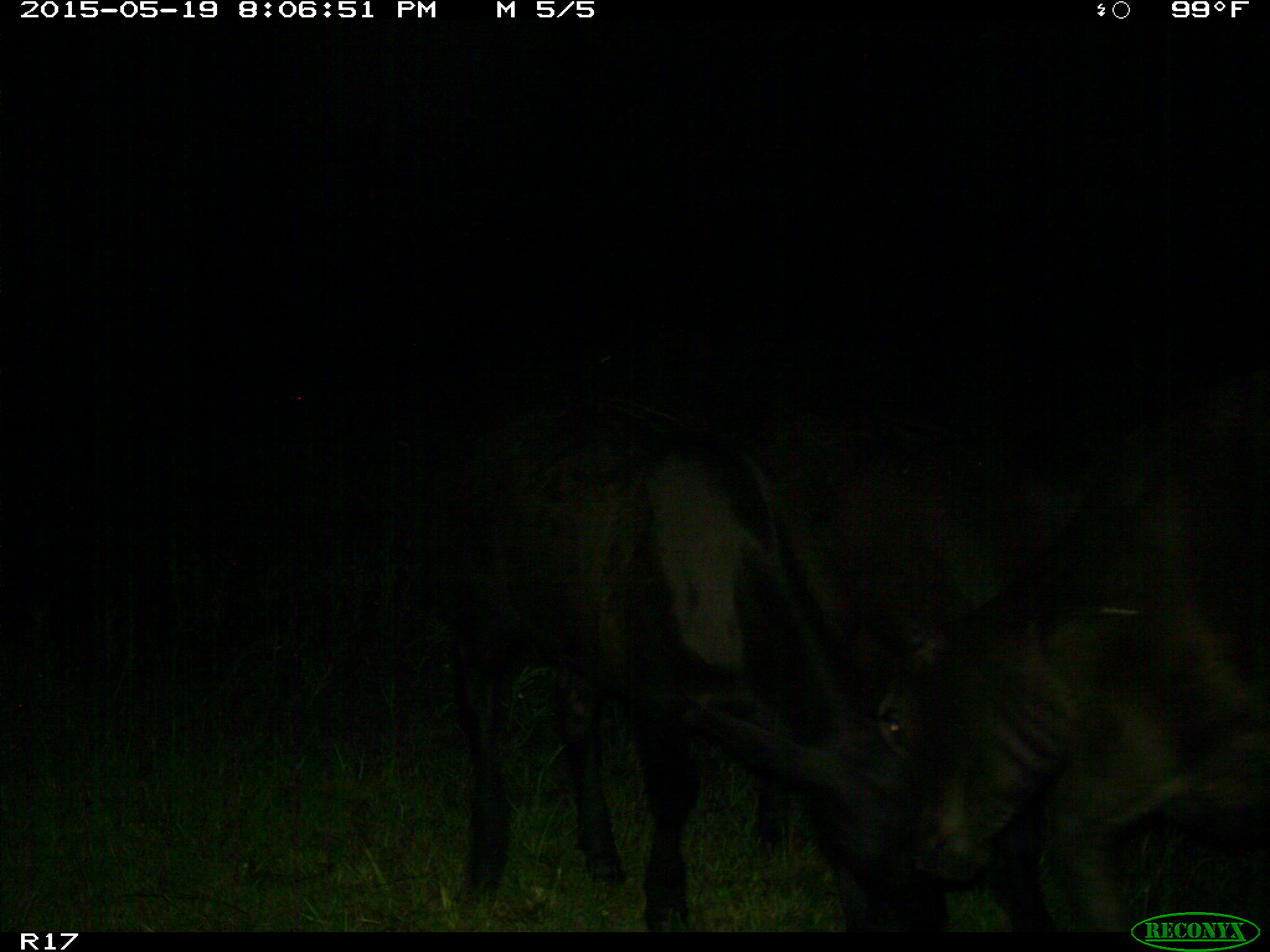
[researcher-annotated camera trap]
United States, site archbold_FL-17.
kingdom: Animalia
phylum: Chordata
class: Mammalia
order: Artiodactyla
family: Bovidae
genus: Bos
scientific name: Bos taurus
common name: domestic cow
Bos taurus (domestic cow).